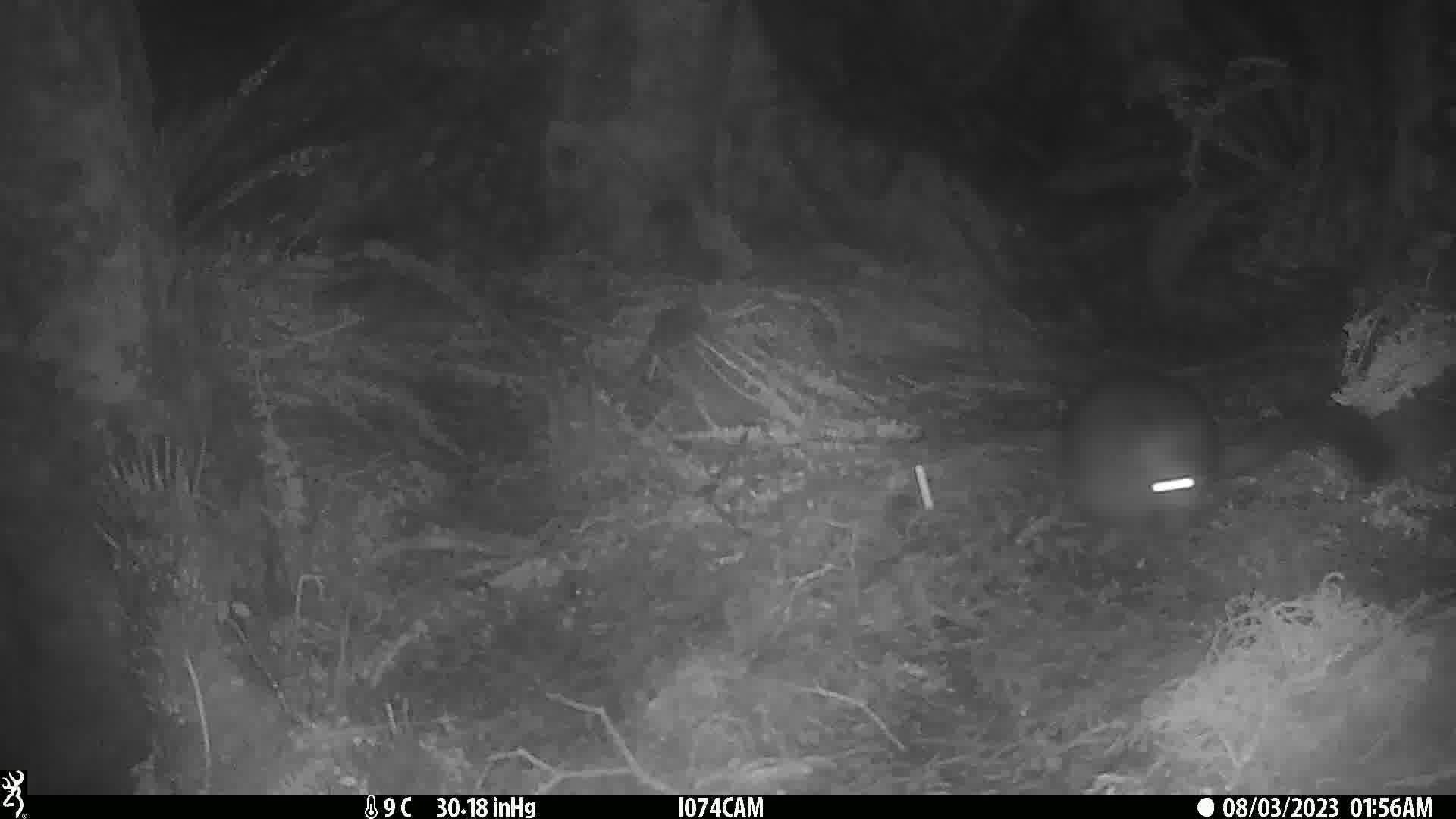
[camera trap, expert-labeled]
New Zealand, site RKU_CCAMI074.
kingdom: Animalia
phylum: Chordata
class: Mammalia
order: Diprotodontia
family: Phalangeridae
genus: Trichosurus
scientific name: Trichosurus vulpecula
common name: common brushtail possum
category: possum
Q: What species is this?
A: Possum (common brushtail possum) (Trichosurus vulpecula).